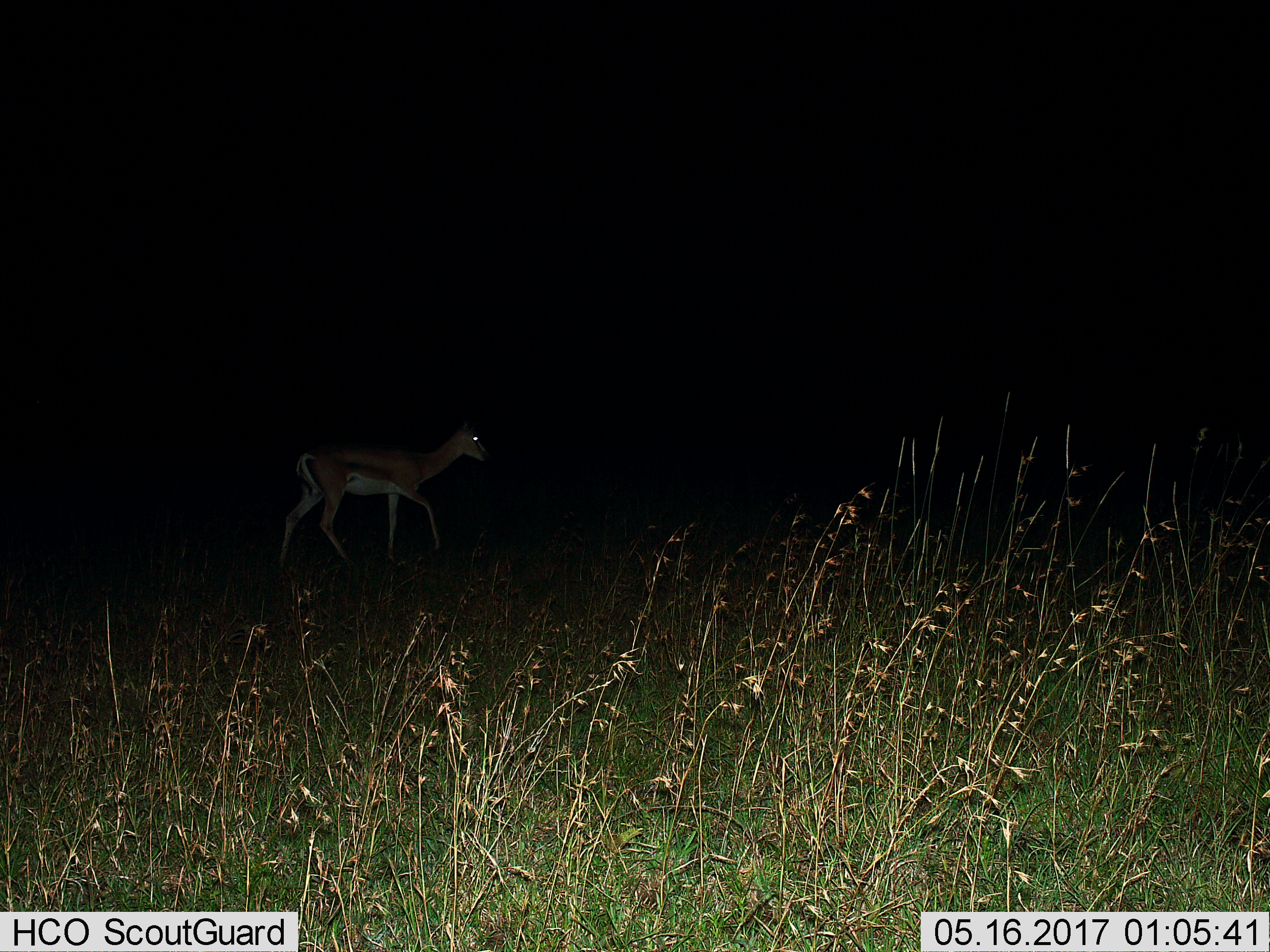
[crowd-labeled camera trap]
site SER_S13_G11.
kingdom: Animalia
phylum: Chordata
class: Mammalia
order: Artiodactyla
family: Bovidae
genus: Eudorcas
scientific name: Eudorcas thomsonii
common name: thomson's gazelle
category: gazellethomsons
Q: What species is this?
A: Gazellethomsons (thomson's gazelle) (Eudorcas thomsonii).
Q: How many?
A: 1.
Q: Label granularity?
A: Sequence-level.